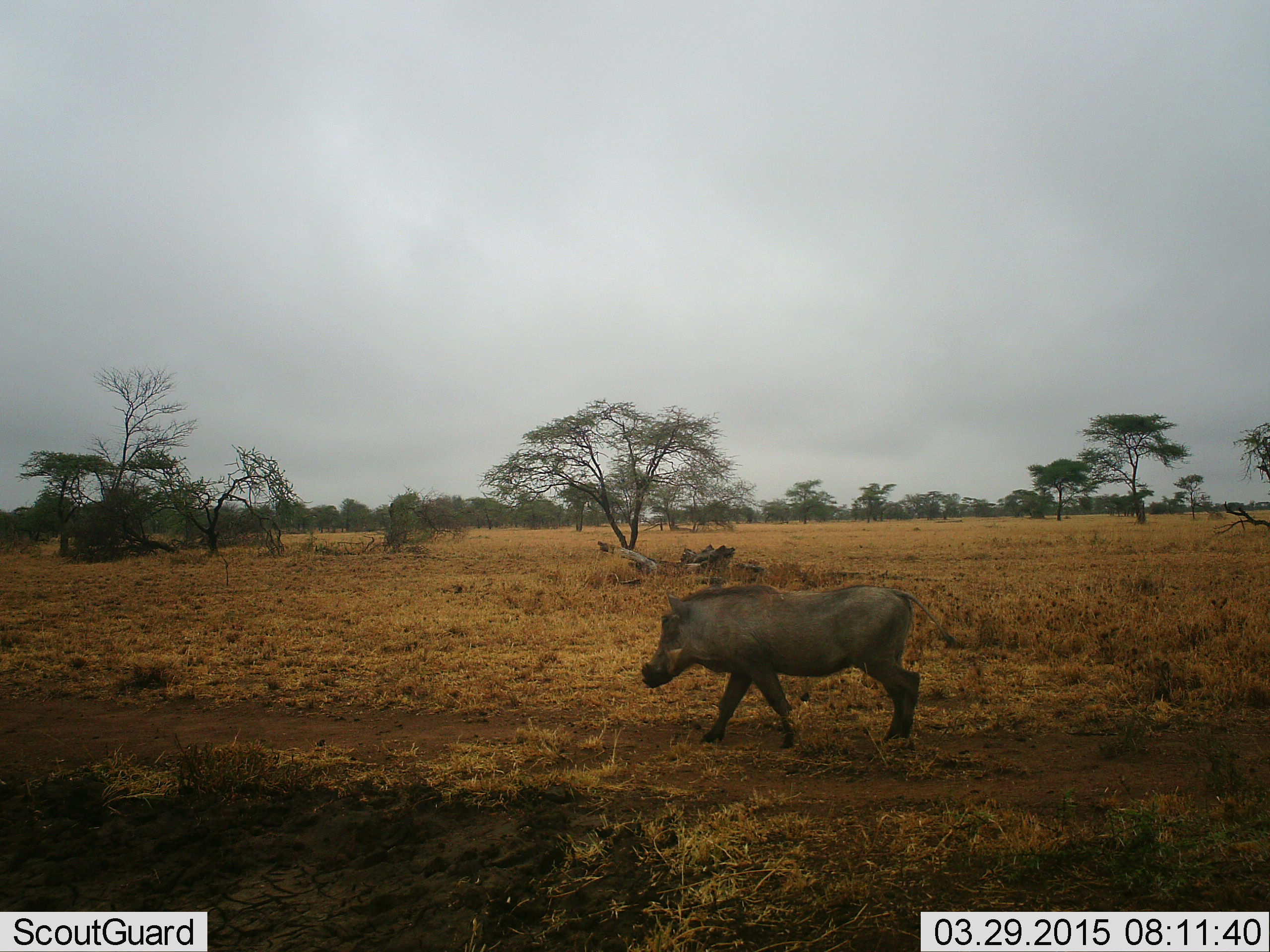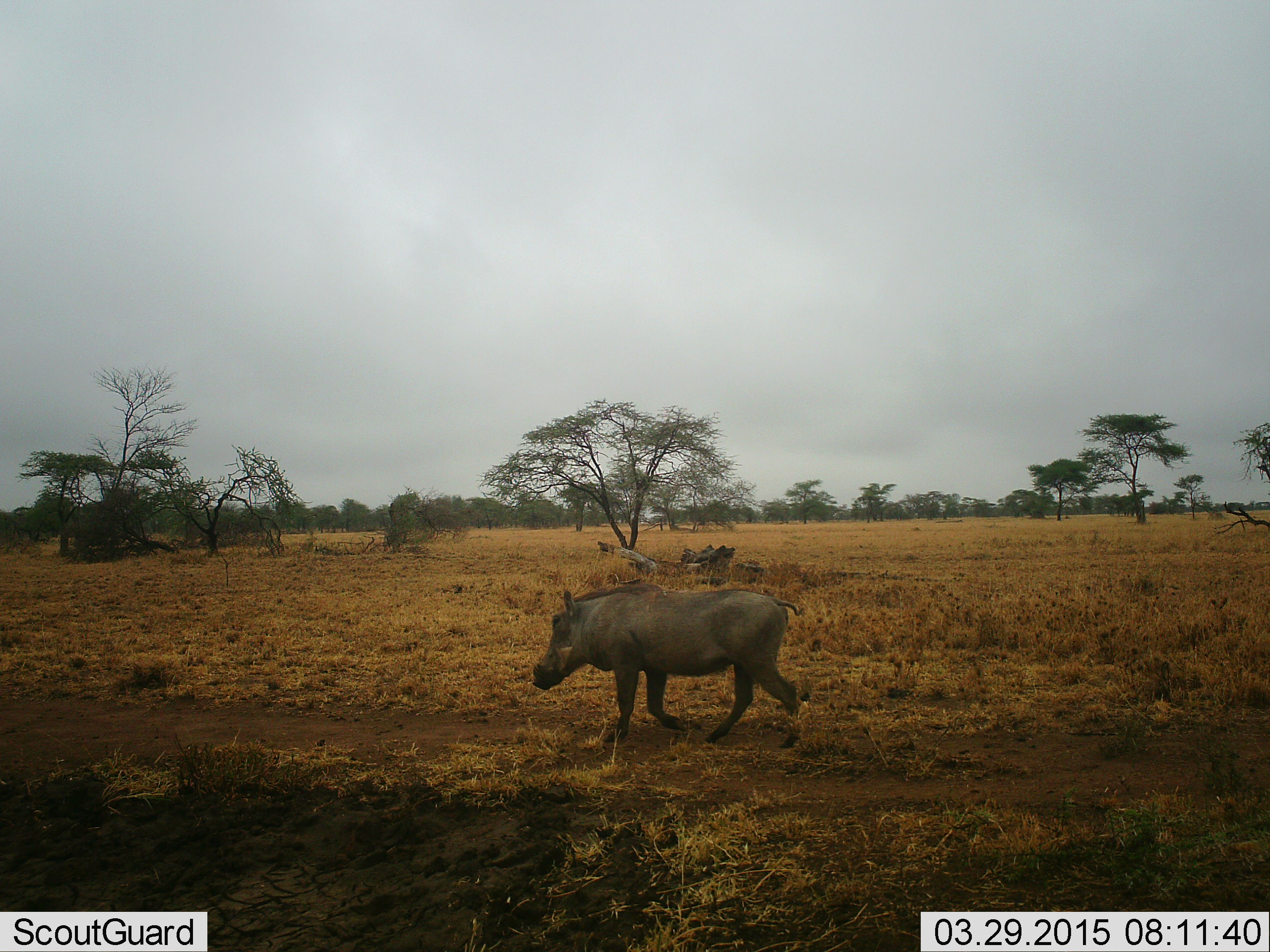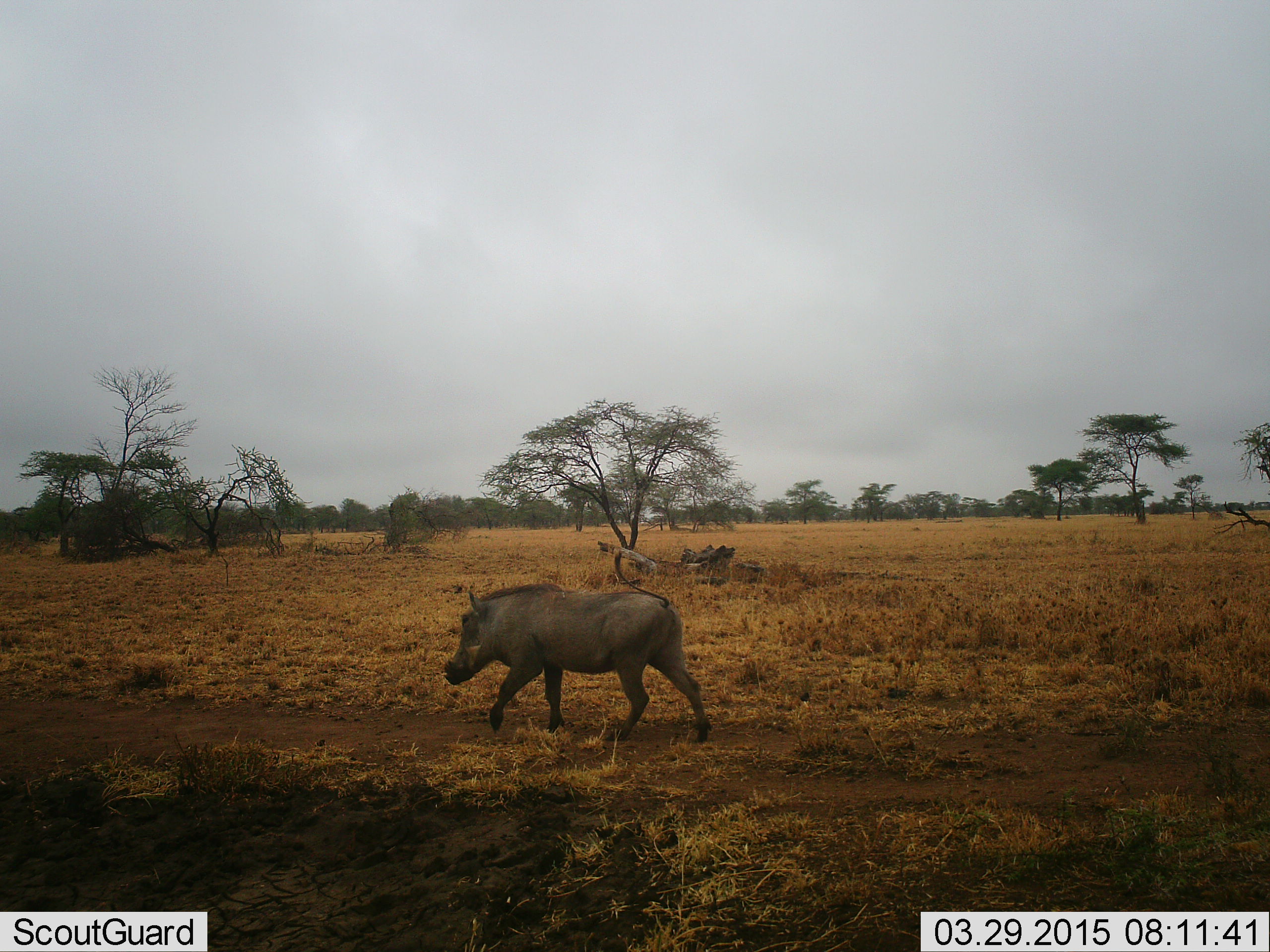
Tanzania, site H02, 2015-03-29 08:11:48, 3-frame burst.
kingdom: Animalia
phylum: Chordata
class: Mammalia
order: Artiodactyla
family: Suidae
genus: Phacochoerus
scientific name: Phacochoerus africanus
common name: warthog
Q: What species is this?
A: Warthog (Phacochoerus africanus).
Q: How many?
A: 1.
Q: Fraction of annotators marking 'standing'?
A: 0%.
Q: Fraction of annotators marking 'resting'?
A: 0%.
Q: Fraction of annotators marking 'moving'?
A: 100%.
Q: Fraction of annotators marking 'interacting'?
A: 0%.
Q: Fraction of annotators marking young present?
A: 0%.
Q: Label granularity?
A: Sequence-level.